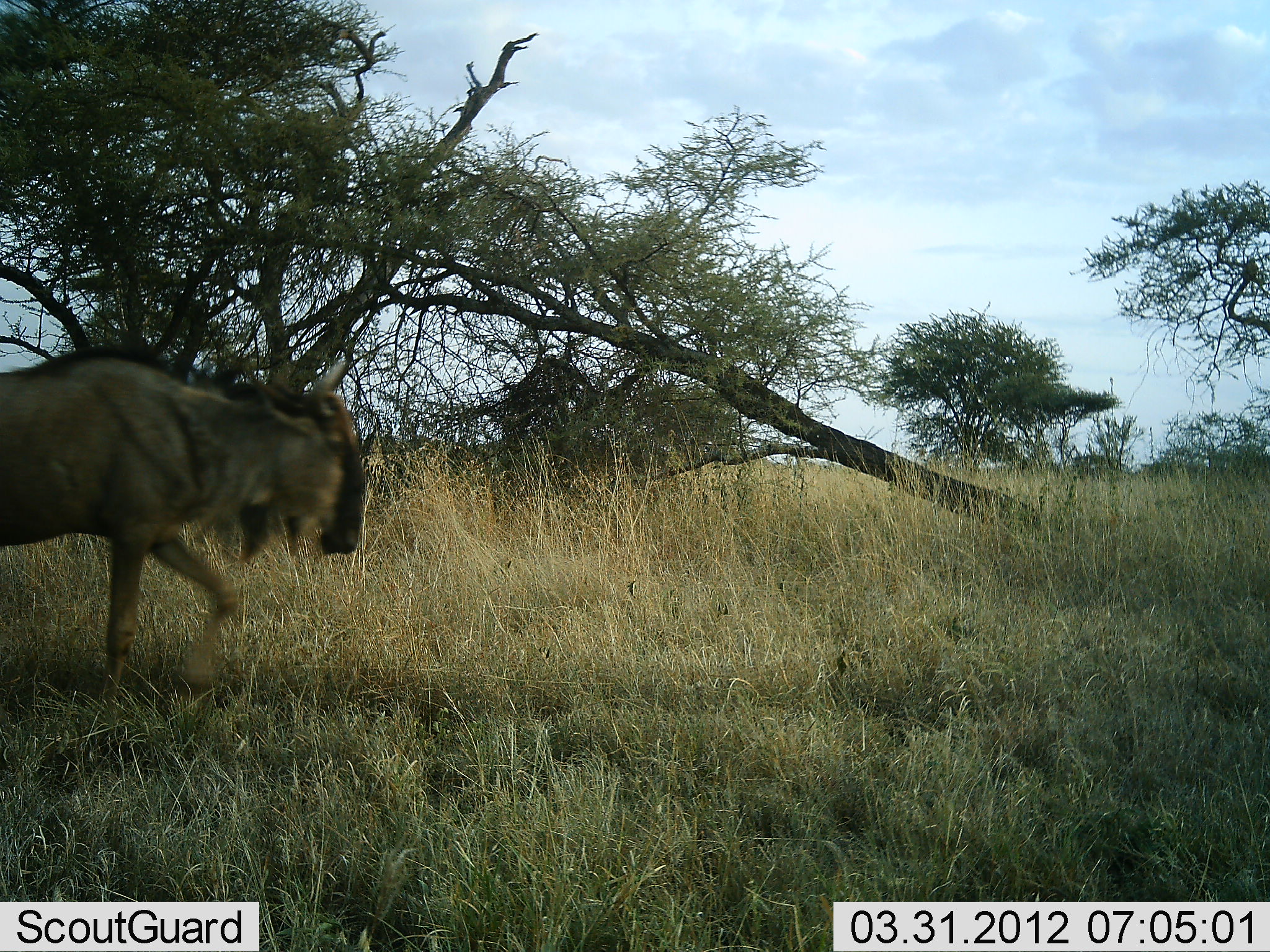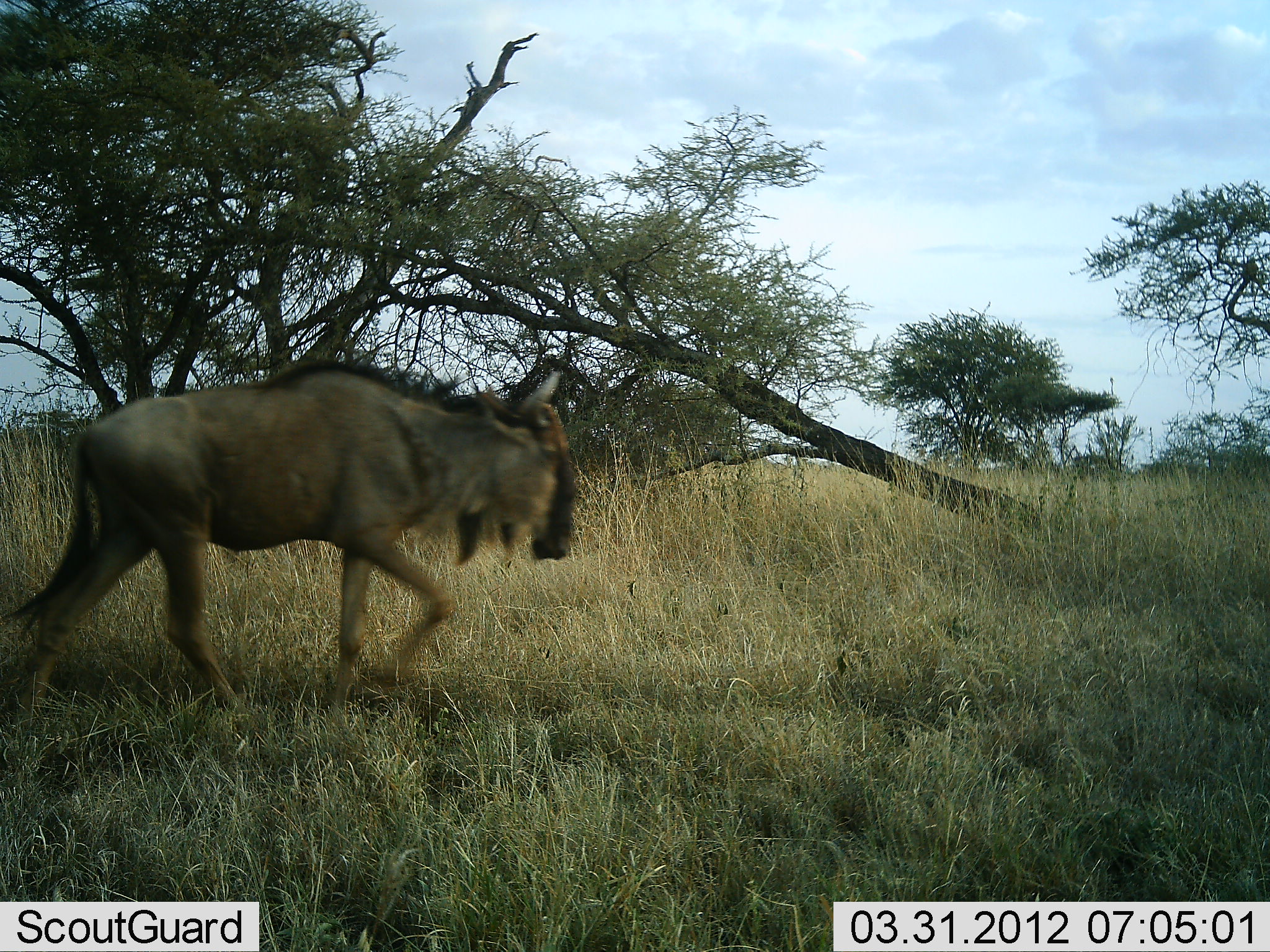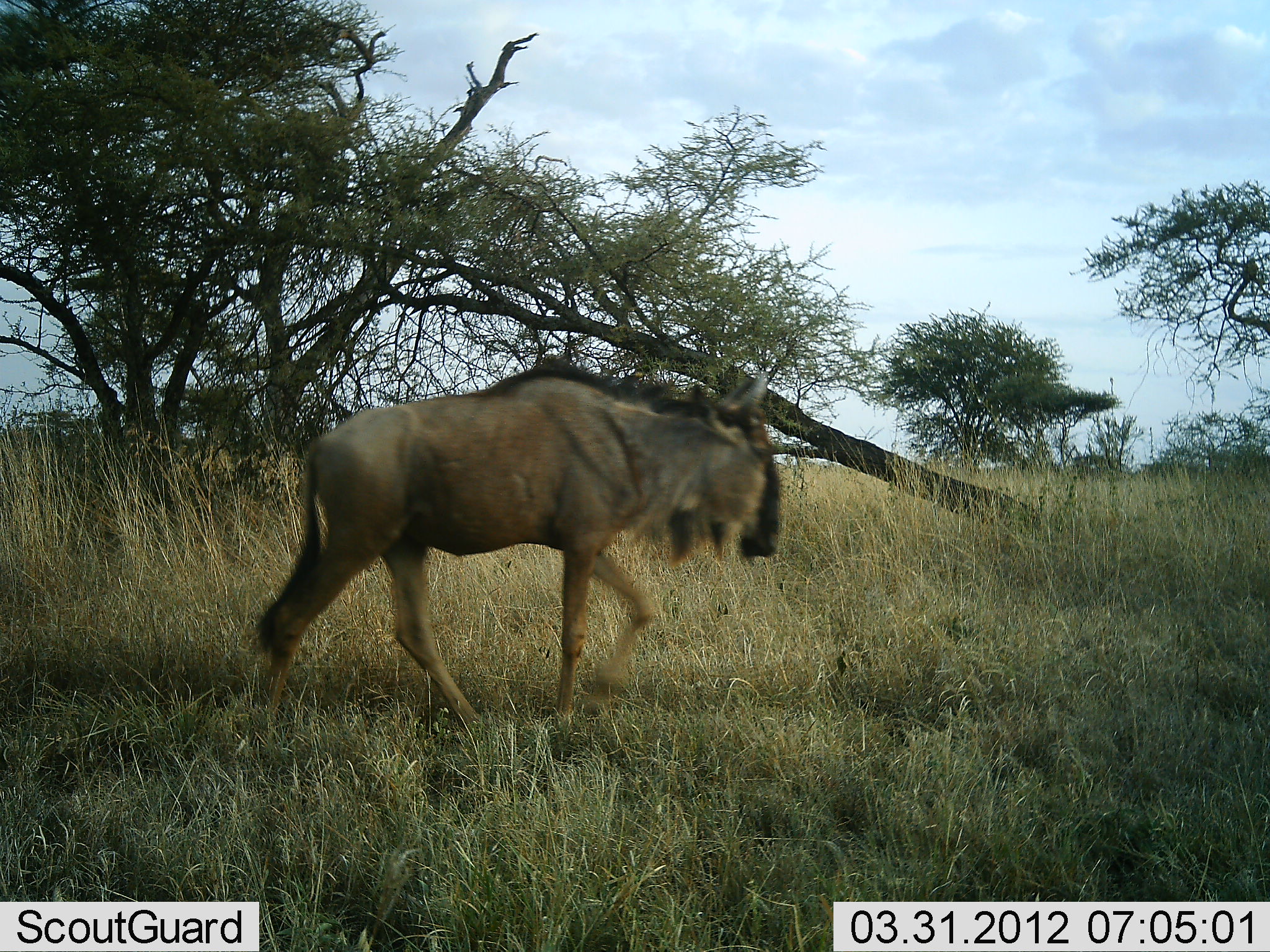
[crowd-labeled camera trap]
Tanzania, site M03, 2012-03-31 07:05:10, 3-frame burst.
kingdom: Animalia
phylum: Chordata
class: Mammalia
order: Artiodactyla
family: Bovidae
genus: Connochaetes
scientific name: Connochaetes taurinus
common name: blue wildebeest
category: wildebeest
Wildebeest (blue wildebeest) (Connochaetes taurinus), count 1. Behavior (volunteer vote fractions): standing 0%, resting 0%, moving 100%, interacting 0%. Young present (vote fraction): 14%. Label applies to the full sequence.